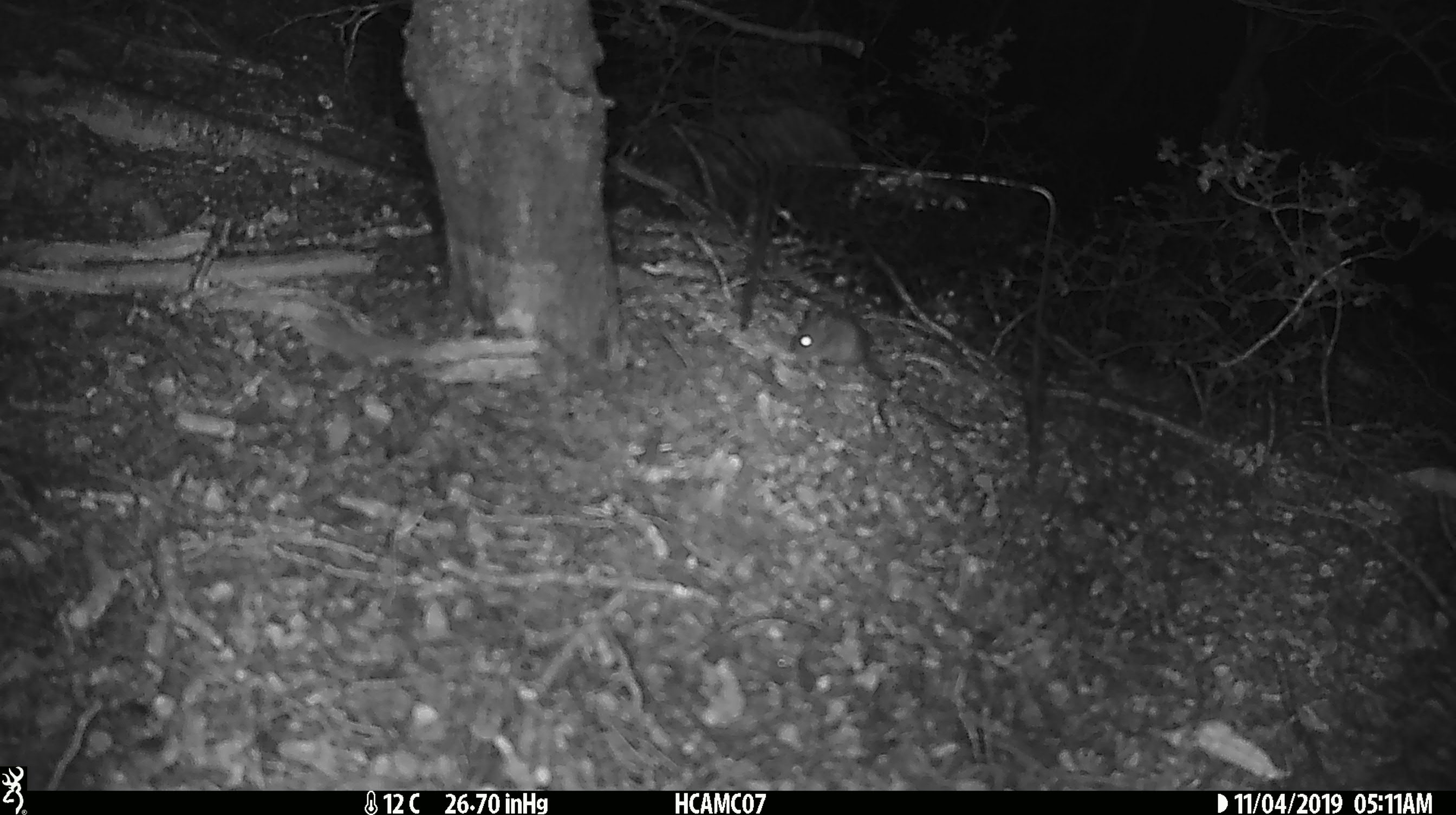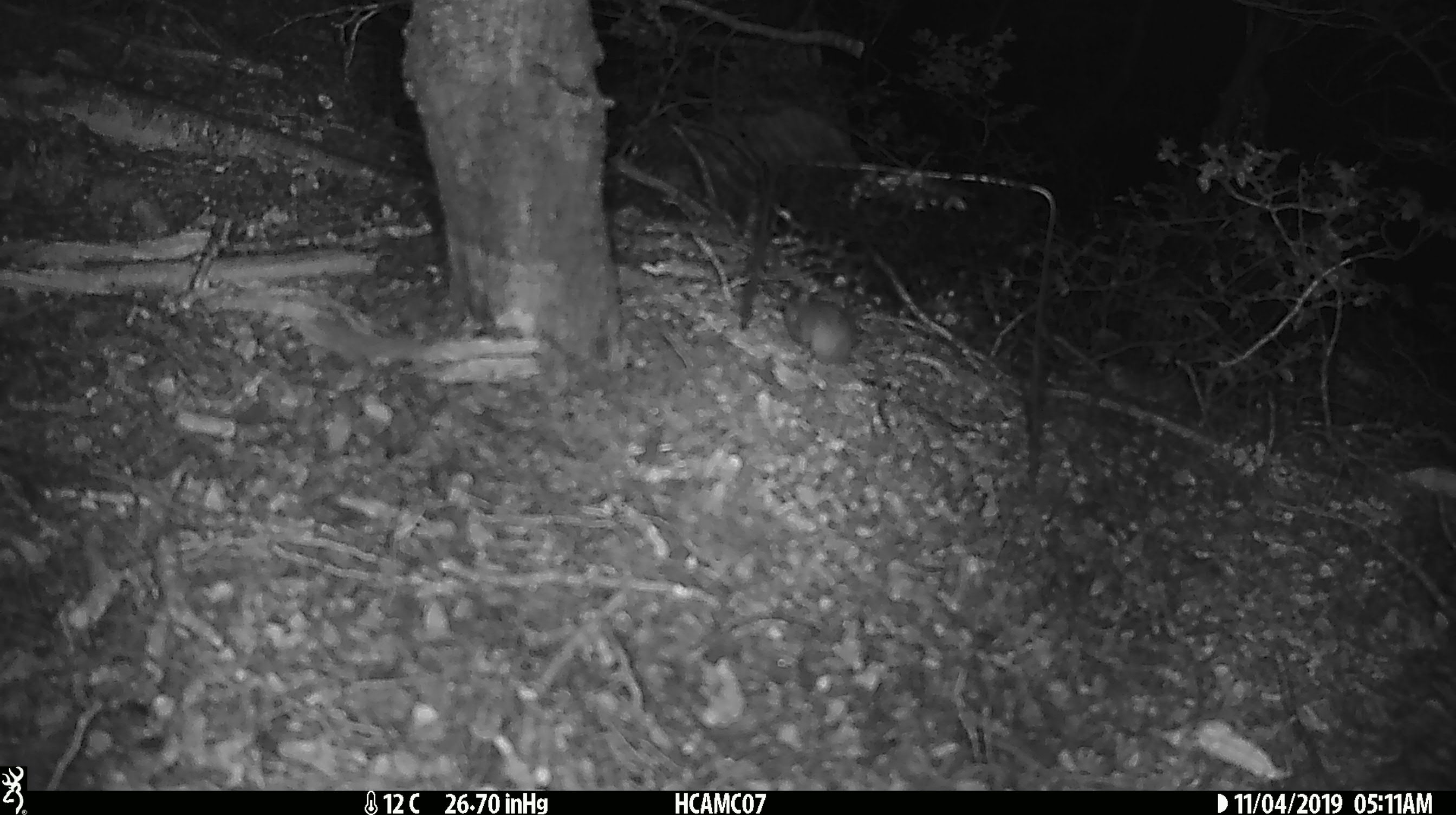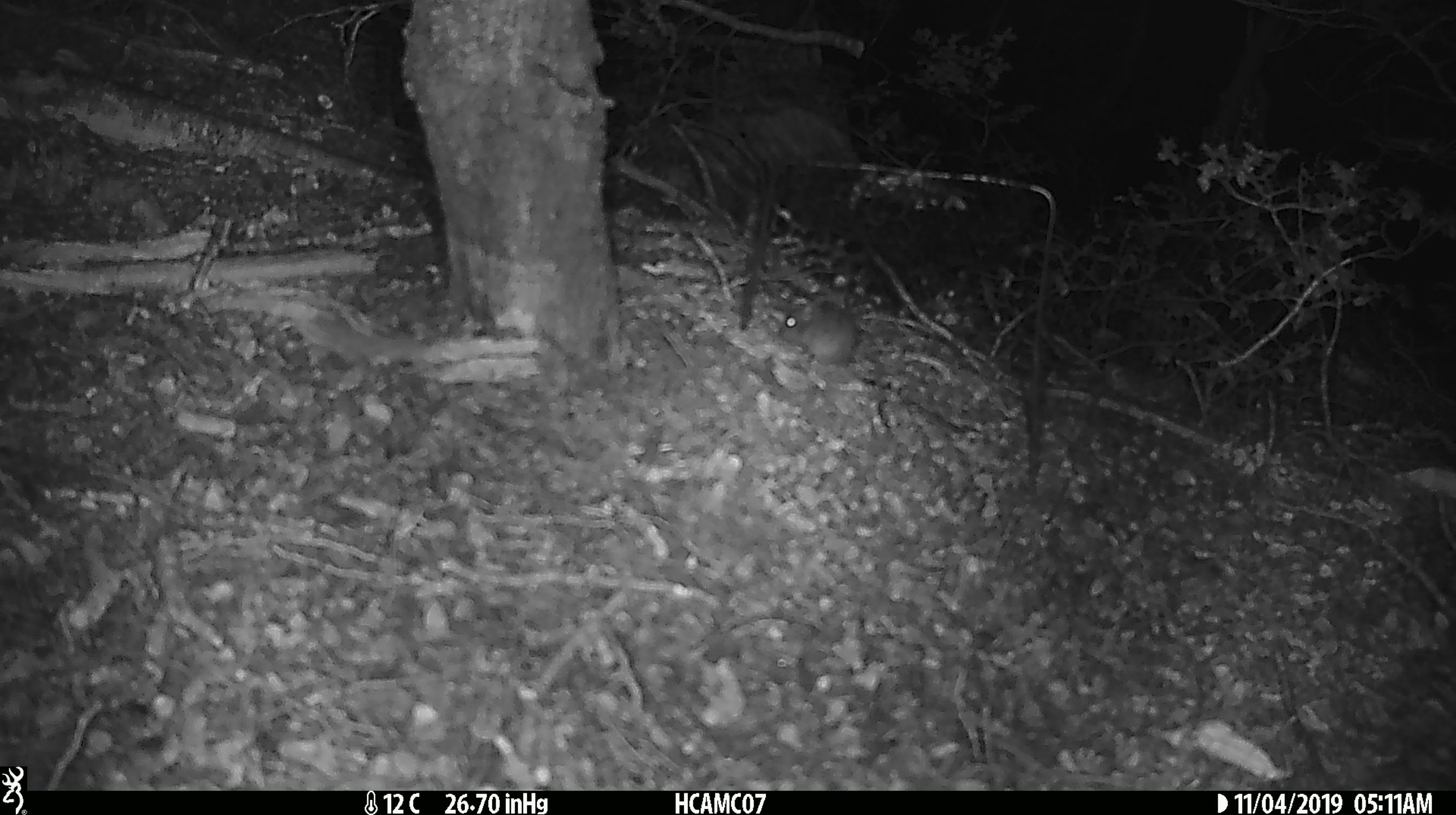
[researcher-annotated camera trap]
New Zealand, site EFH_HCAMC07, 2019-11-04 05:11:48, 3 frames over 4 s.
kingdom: Animalia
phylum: Chordata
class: Mammalia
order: Rodentia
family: Muridae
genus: Mus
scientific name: Mus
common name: mouse